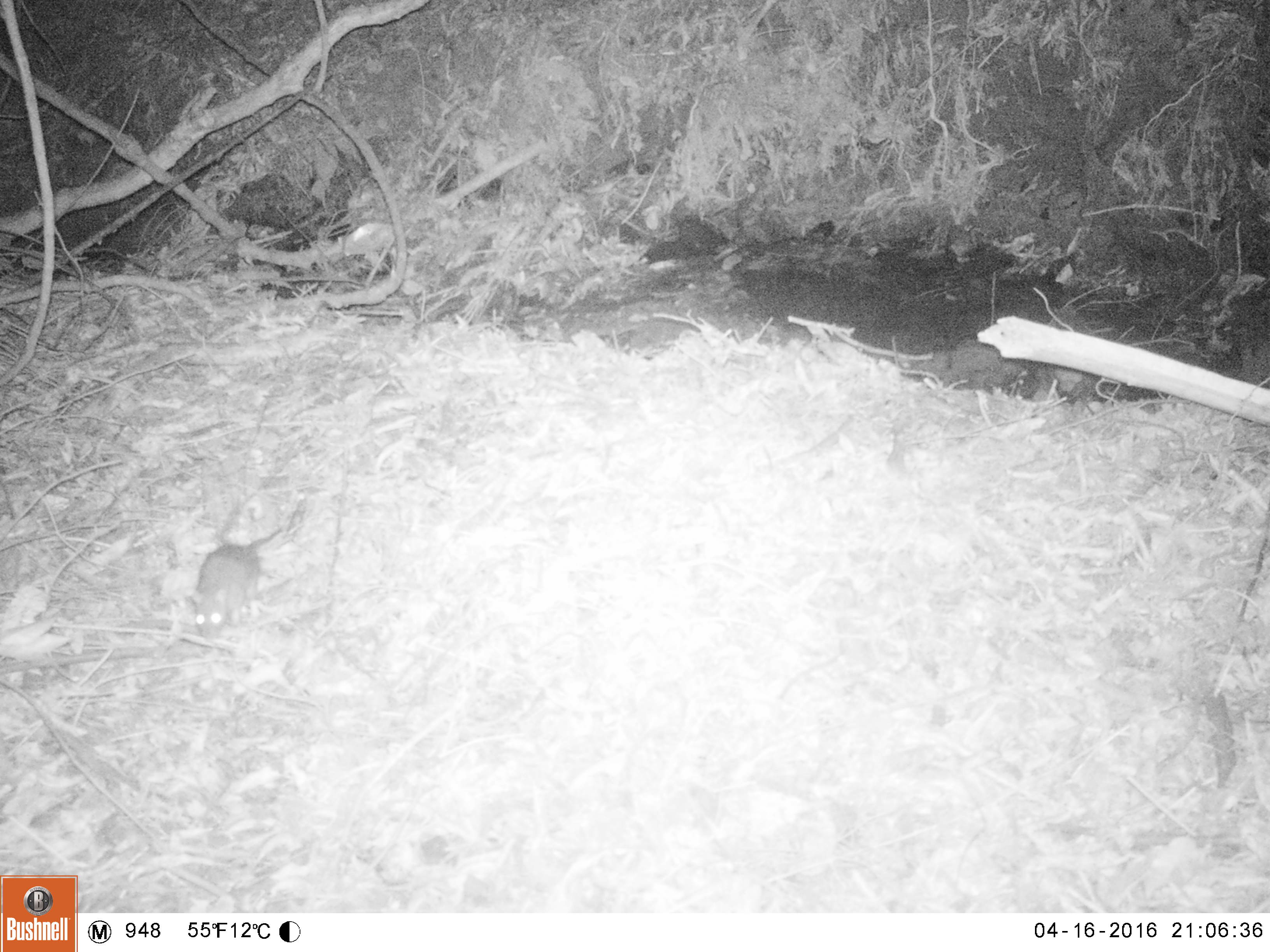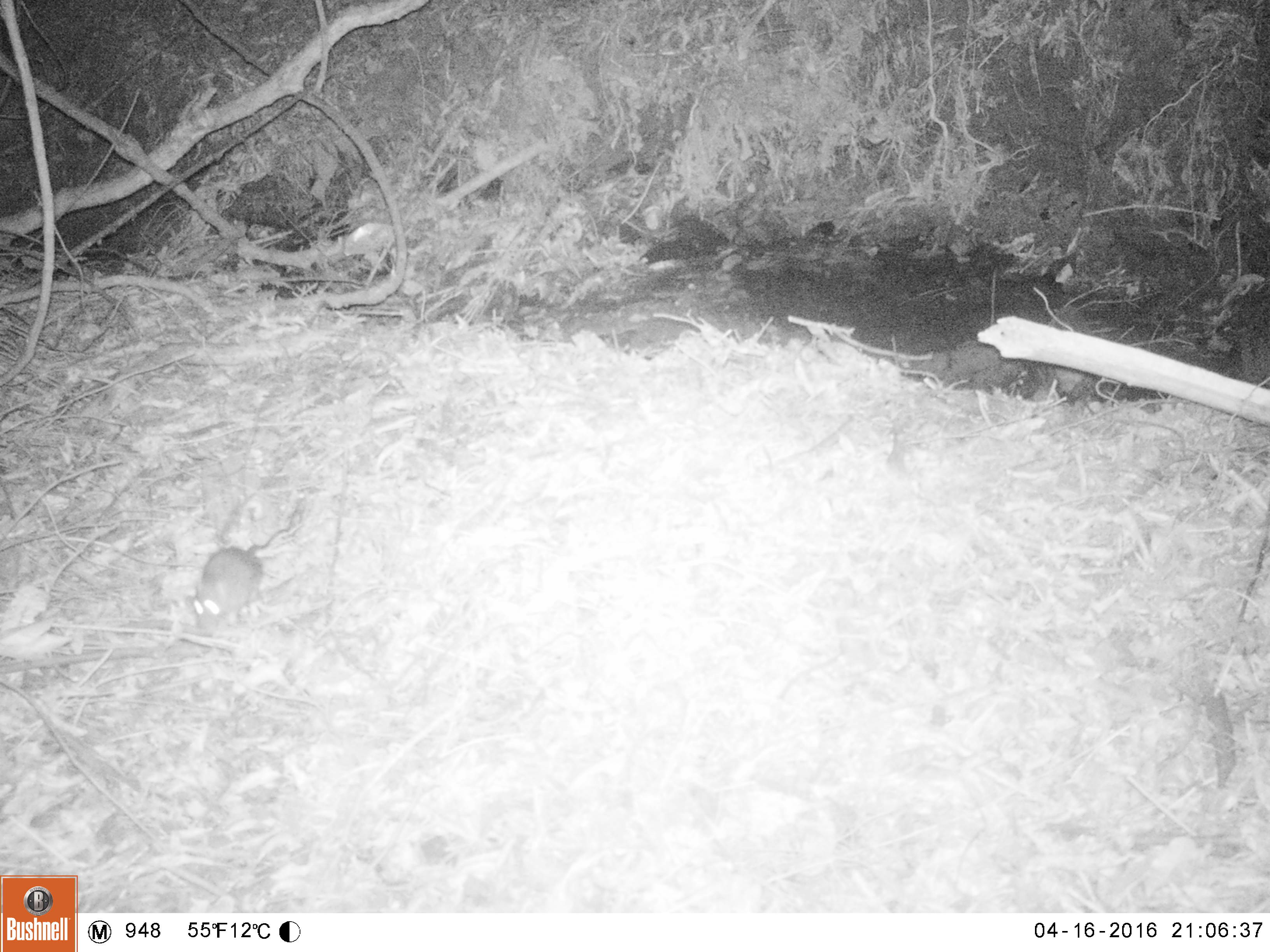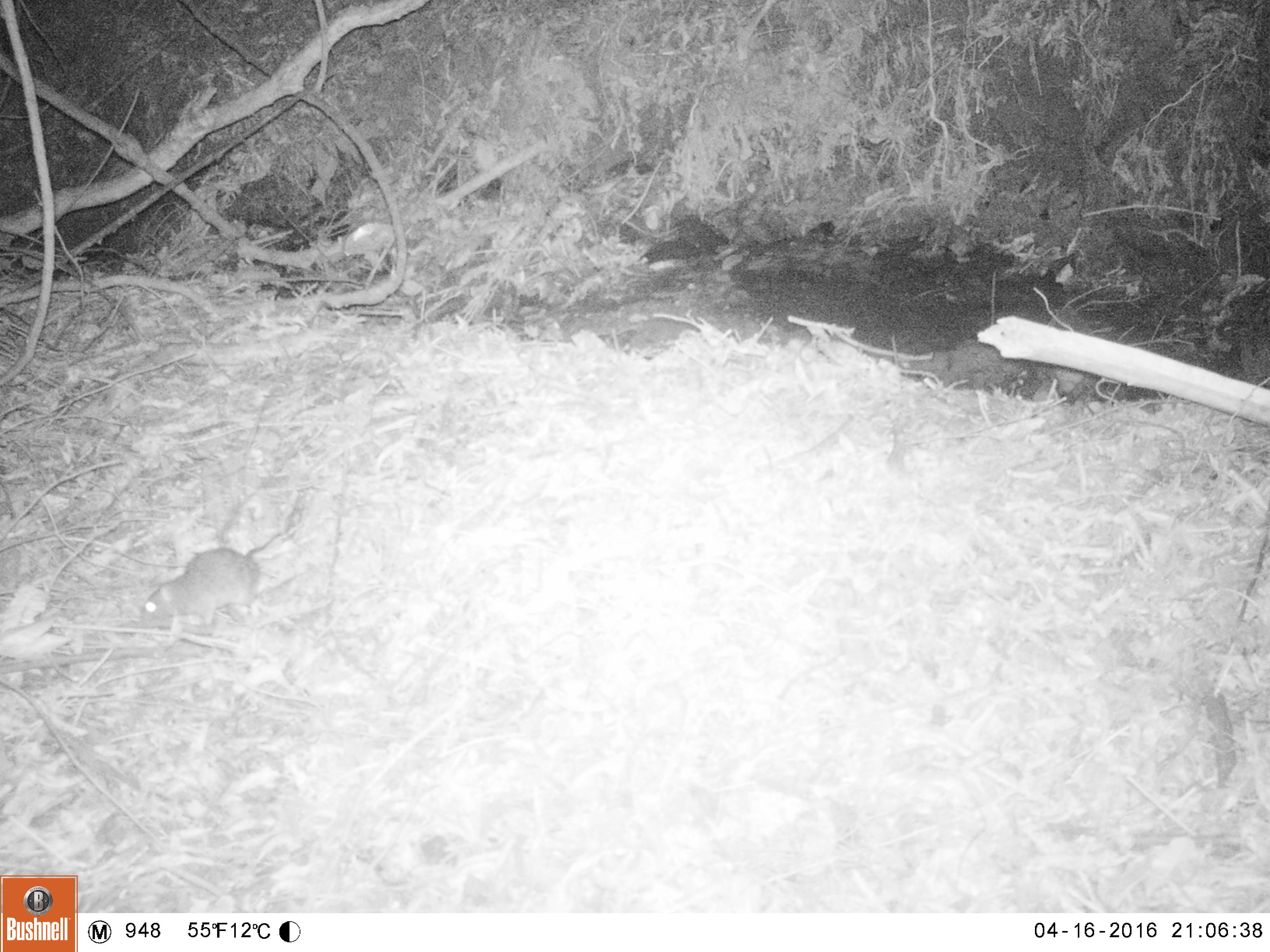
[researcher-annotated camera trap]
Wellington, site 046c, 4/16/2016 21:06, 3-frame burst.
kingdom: Animalia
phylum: Chordata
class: Mammalia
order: Rodentia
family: Muridae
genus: Rattus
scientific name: Rattus norvegicus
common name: norway rat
Norway rat (Rattus norvegicus).